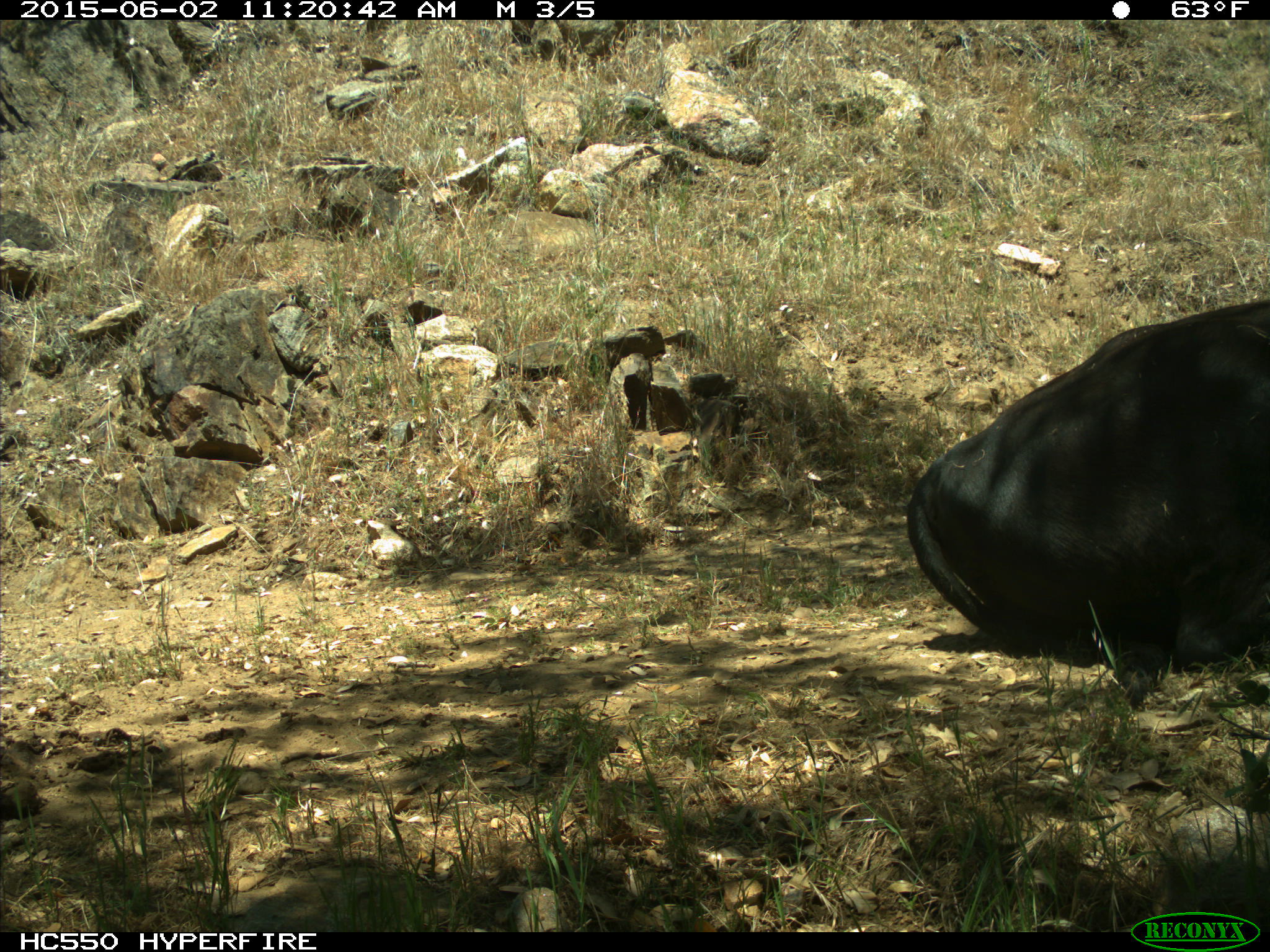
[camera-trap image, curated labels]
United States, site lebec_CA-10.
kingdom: Animalia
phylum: Chordata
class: Mammalia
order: Artiodactyla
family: Bovidae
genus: Bos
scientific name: Bos taurus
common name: domestic cow